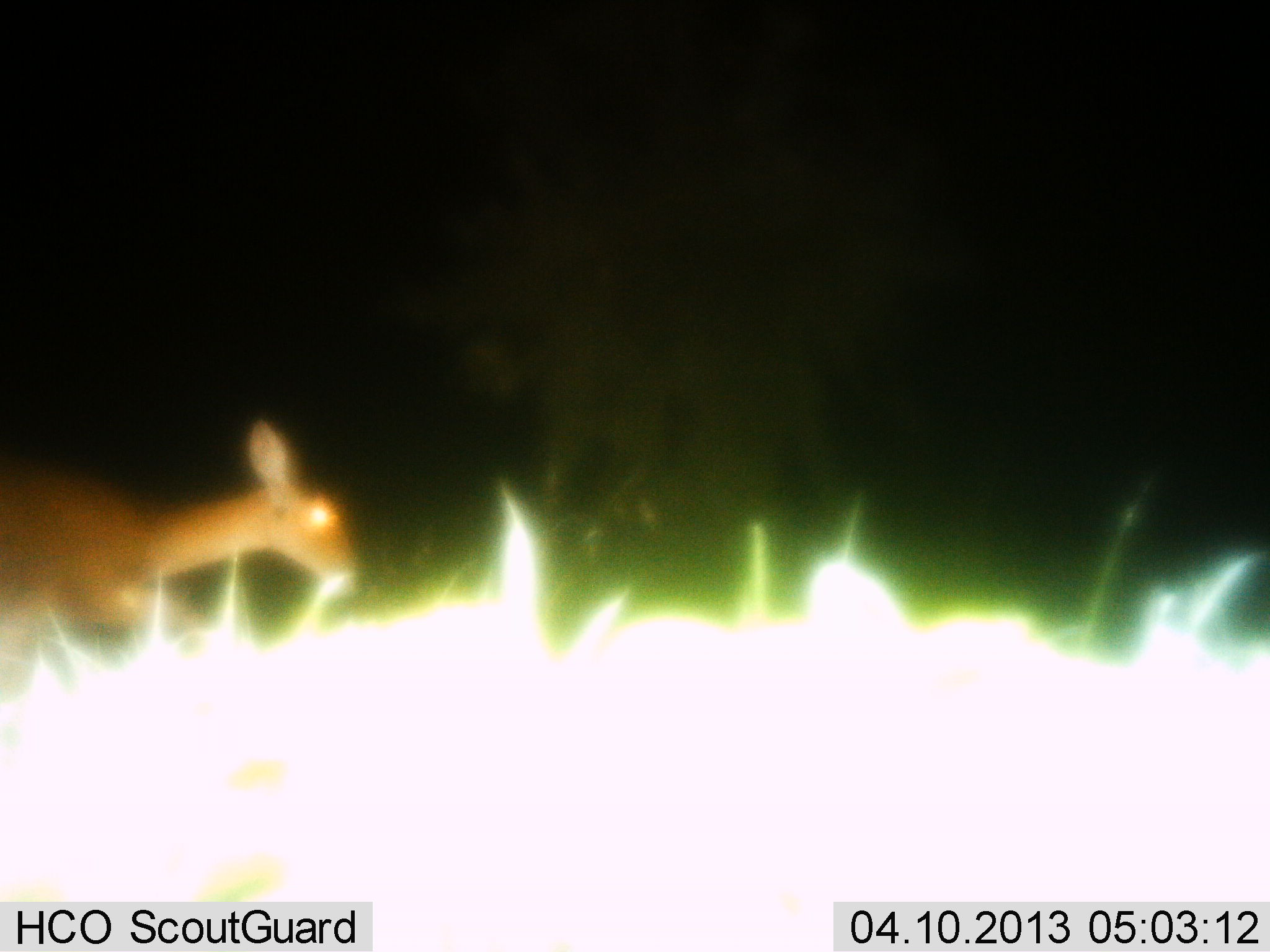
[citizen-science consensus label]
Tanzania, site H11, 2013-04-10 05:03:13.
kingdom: Animalia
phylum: Chordata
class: Mammalia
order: Artiodactyla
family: Bovidae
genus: Redunca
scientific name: Redunca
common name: reedbuck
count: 1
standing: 31%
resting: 4%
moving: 65%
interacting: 0%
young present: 0%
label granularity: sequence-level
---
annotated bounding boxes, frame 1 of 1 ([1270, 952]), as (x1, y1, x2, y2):
animal: (3, 410, 359, 701)